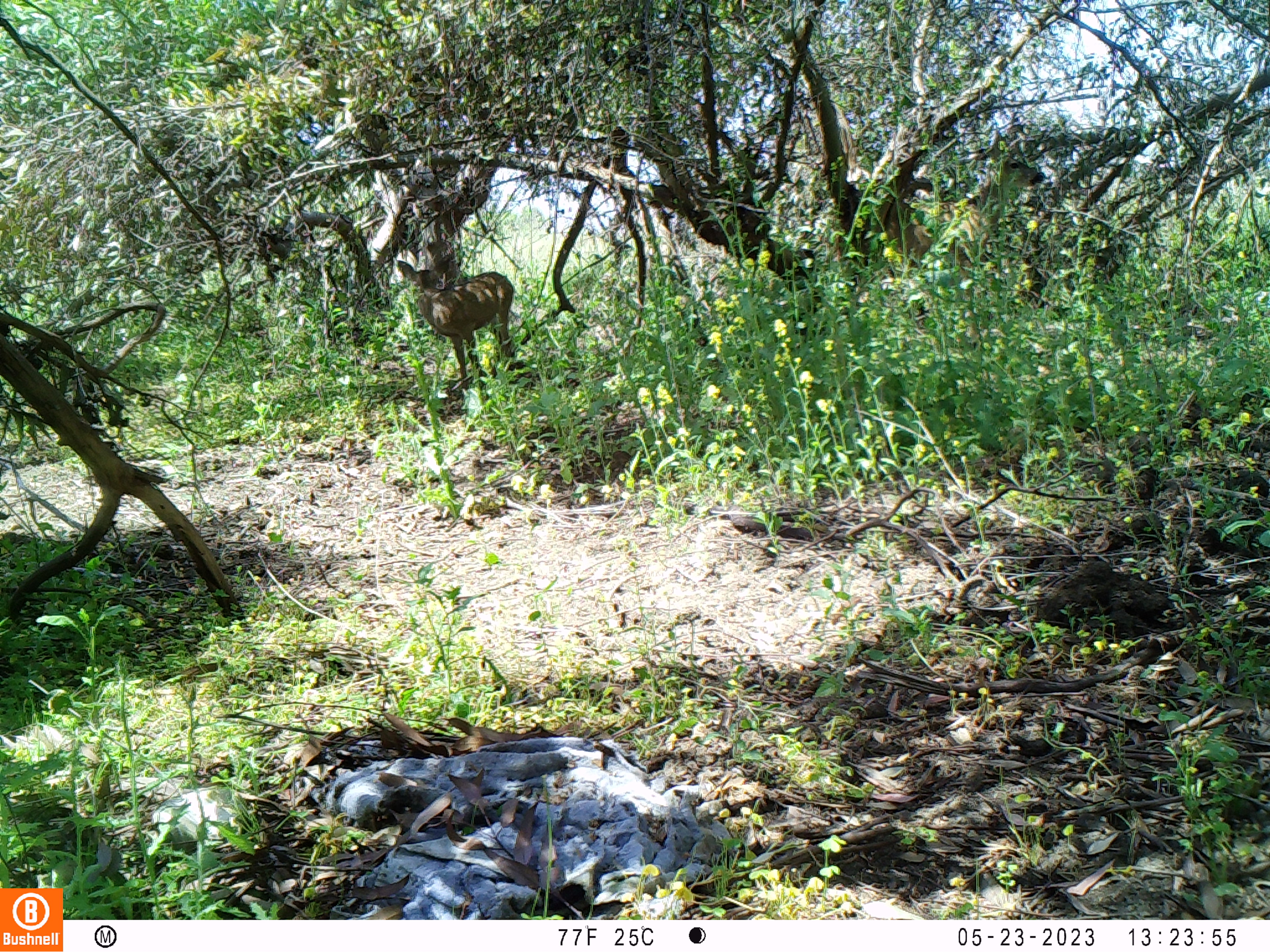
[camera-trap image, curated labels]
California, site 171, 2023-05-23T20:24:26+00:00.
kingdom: Animalia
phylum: Chordata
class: Mammalia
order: Artiodactyla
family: Cervidae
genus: Odocoileus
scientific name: Odocoileus hemionus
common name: mule deer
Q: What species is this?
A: Mule deer (Odocoileus hemionus).